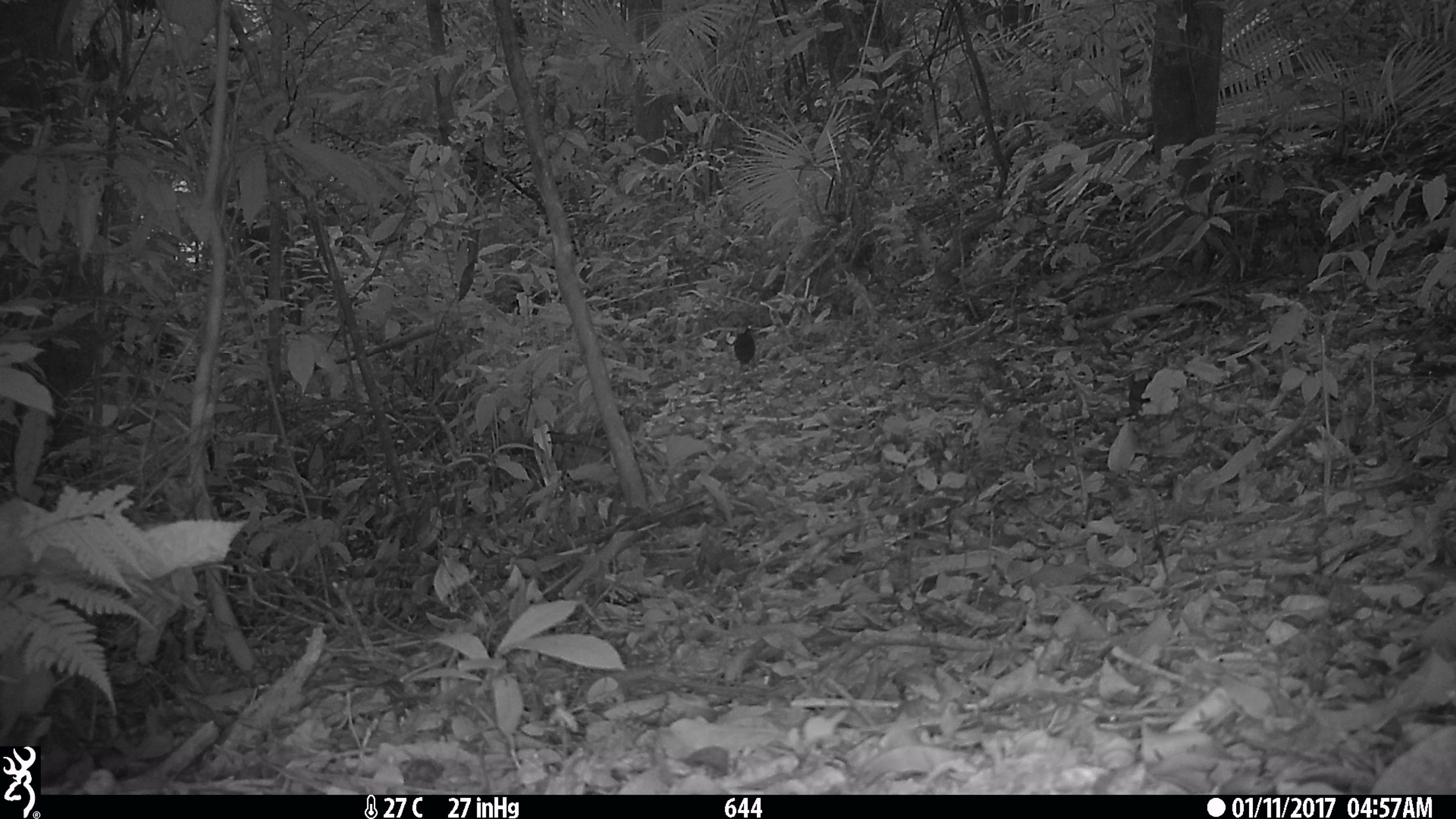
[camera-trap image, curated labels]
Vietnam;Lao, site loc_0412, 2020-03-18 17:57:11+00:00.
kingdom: Animalia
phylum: Chordata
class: Aves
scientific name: Aves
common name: bird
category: unidentified bird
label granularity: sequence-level